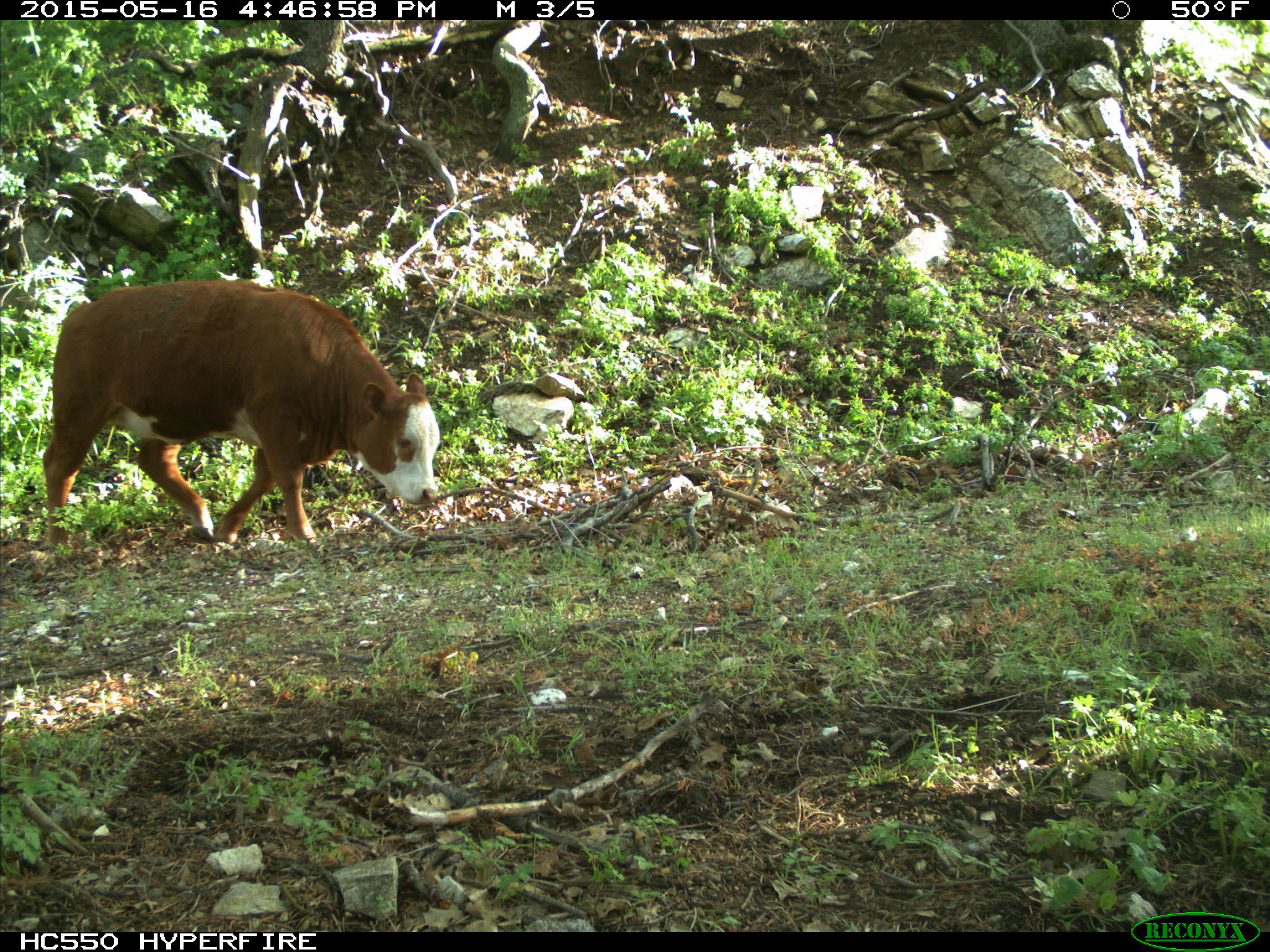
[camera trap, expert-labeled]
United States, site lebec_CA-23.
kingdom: Animalia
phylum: Chordata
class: Mammalia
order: Artiodactyla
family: Bovidae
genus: Bos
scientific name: Bos taurus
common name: domestic cow